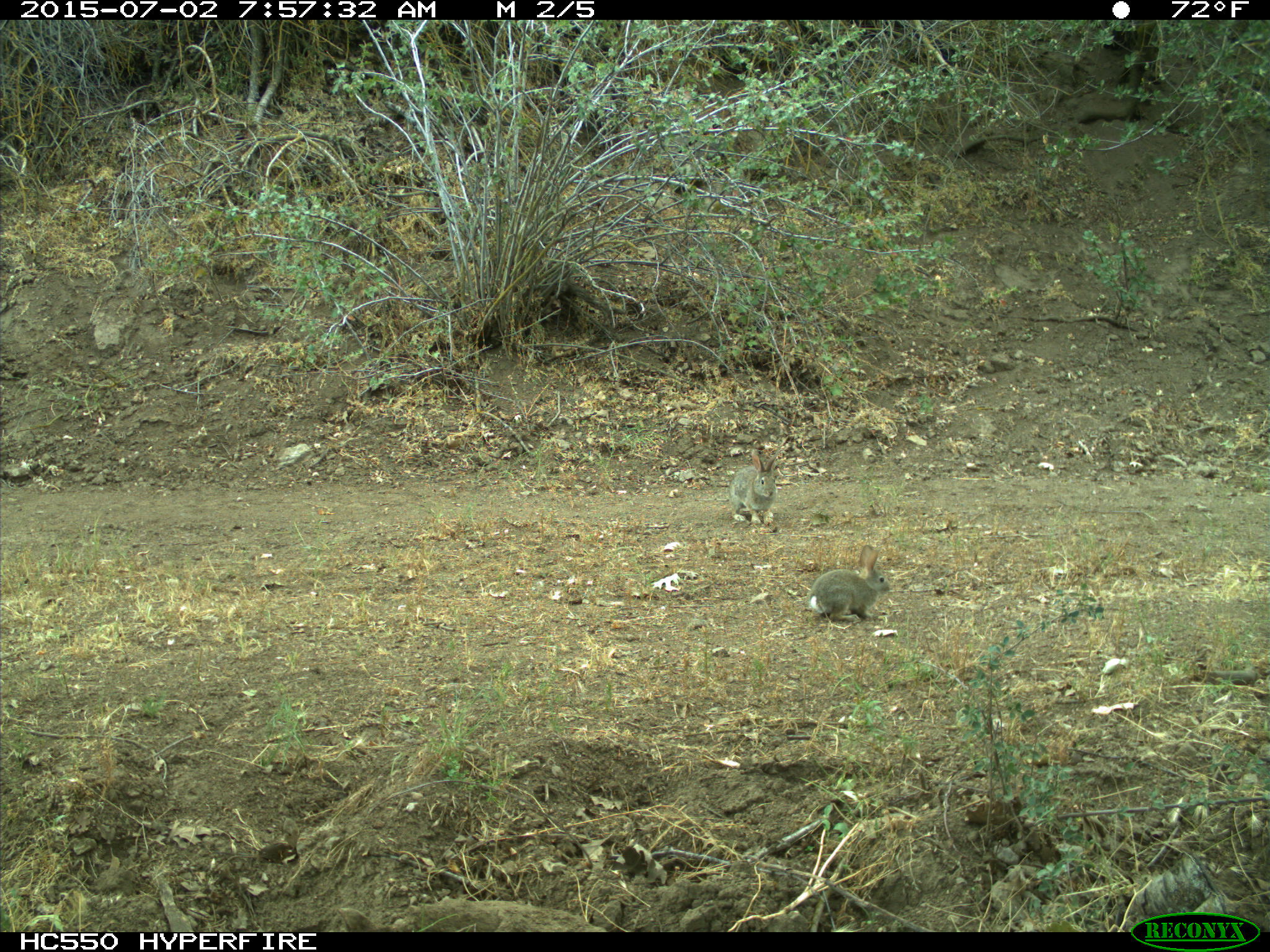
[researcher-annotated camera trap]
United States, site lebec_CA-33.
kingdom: Animalia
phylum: Chordata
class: Mammalia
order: Lagomorpha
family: Leporidae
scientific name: Leporidae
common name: rabbits and hares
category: unidentified rabbit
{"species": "unidentified rabbit (rabbits and hares) (Leporidae)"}